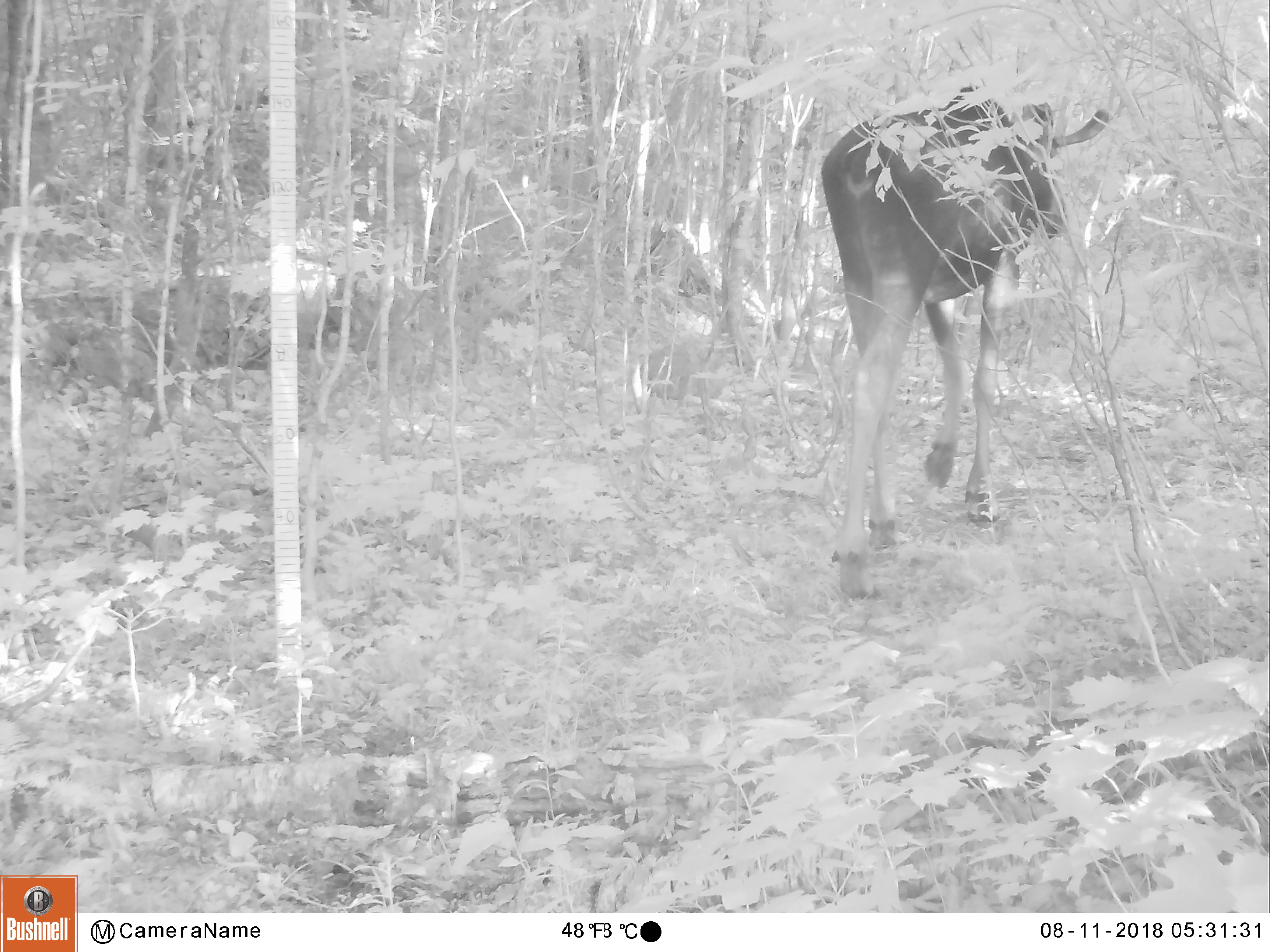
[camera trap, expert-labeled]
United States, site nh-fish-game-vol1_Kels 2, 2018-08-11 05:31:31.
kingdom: Animalia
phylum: Chordata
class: Mammalia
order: Artiodactyla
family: Cervidae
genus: Alces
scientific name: Alces alces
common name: moose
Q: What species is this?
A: Moose (Alces alces).